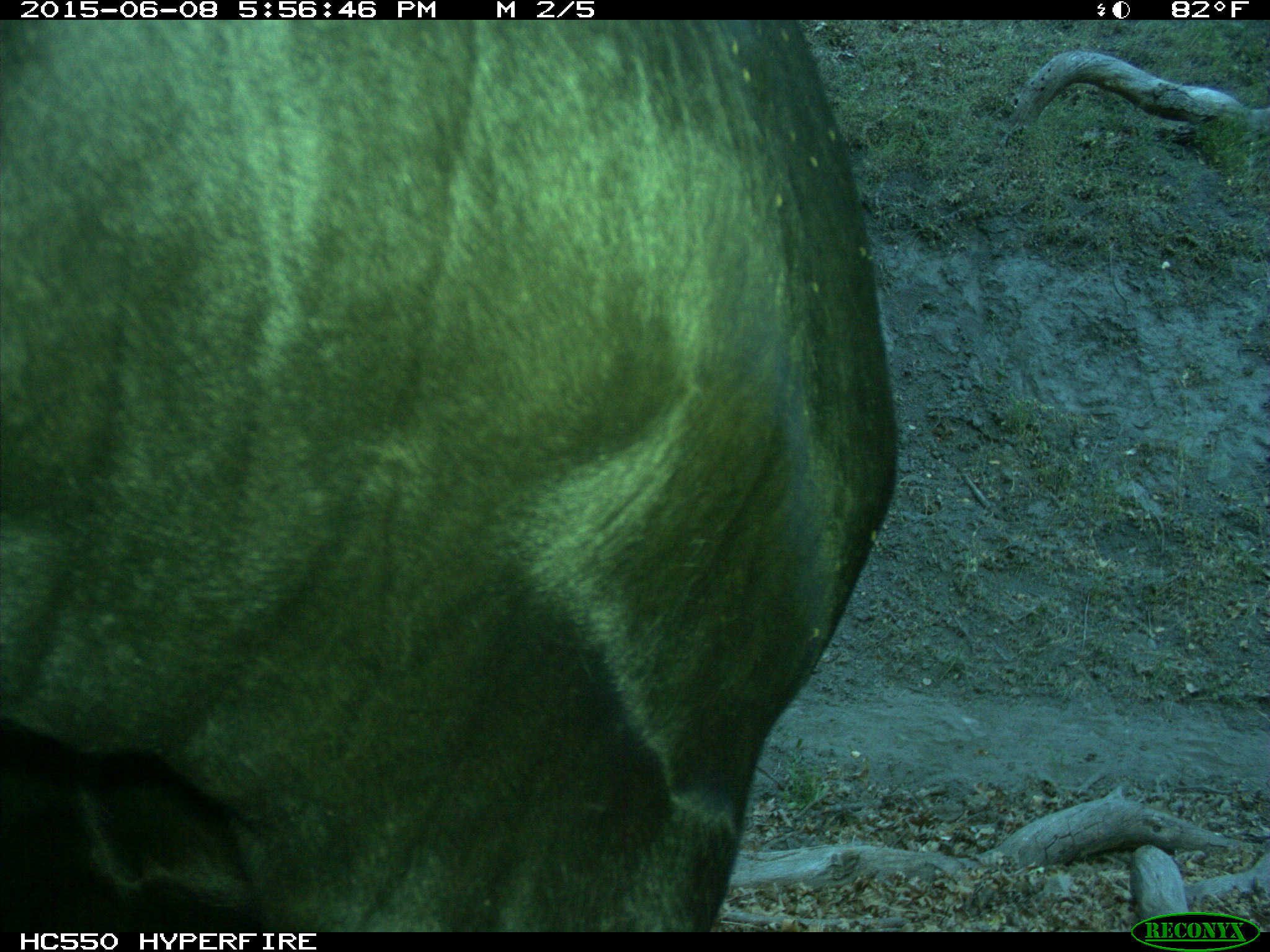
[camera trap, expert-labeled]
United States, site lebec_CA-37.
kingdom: Animalia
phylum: Chordata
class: Mammalia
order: Artiodactyla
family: Bovidae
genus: Bos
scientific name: Bos taurus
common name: domestic cow